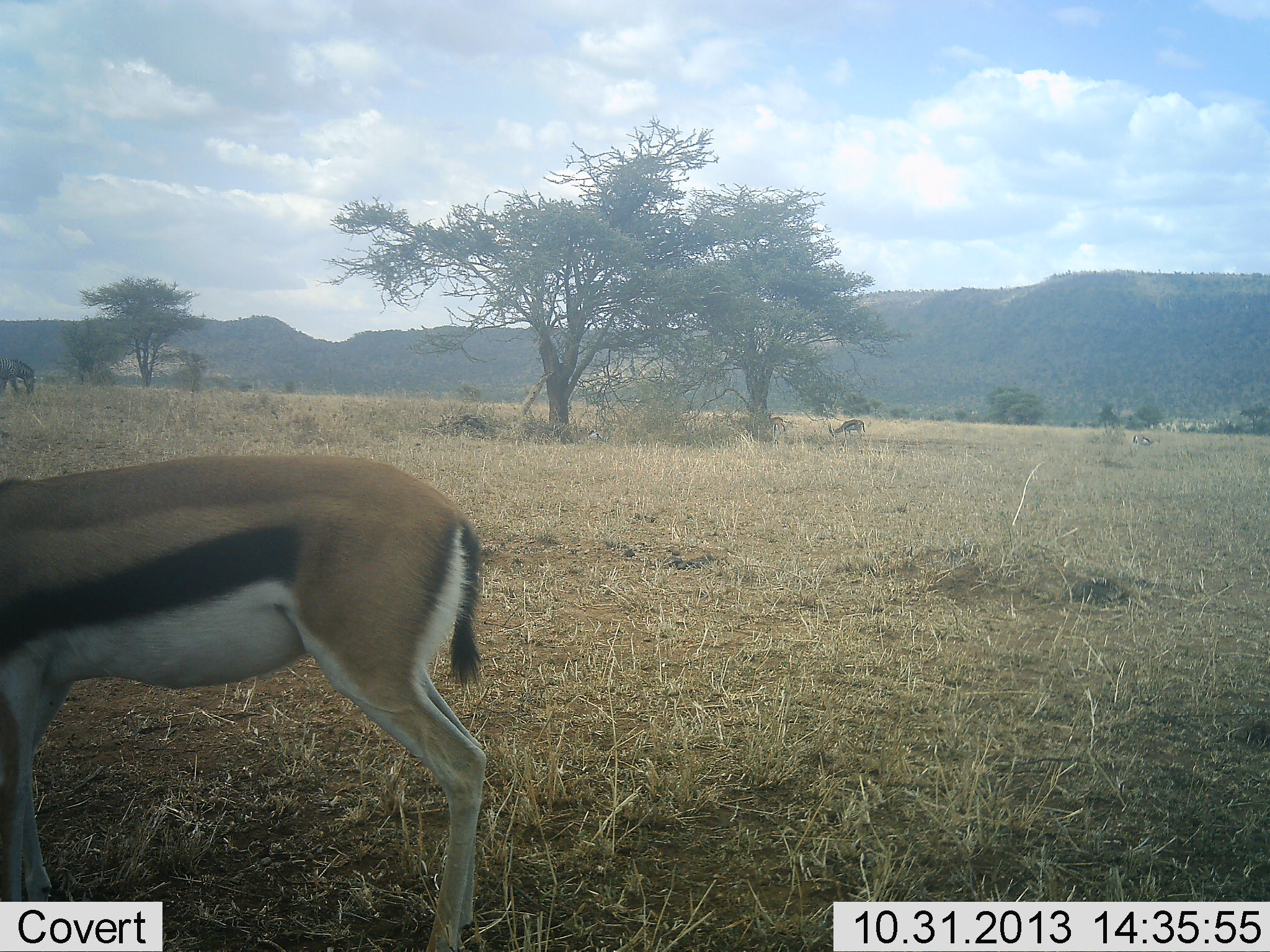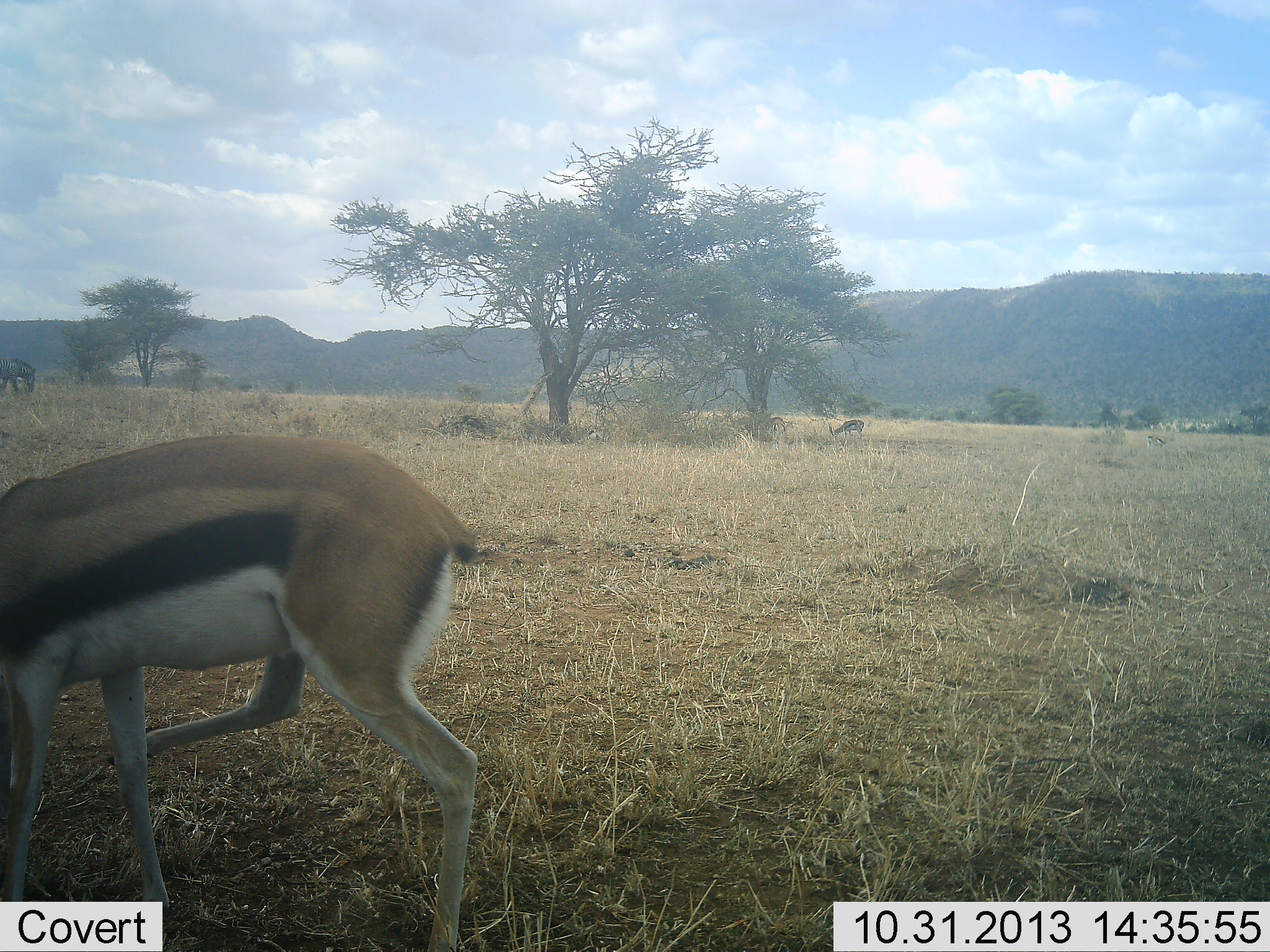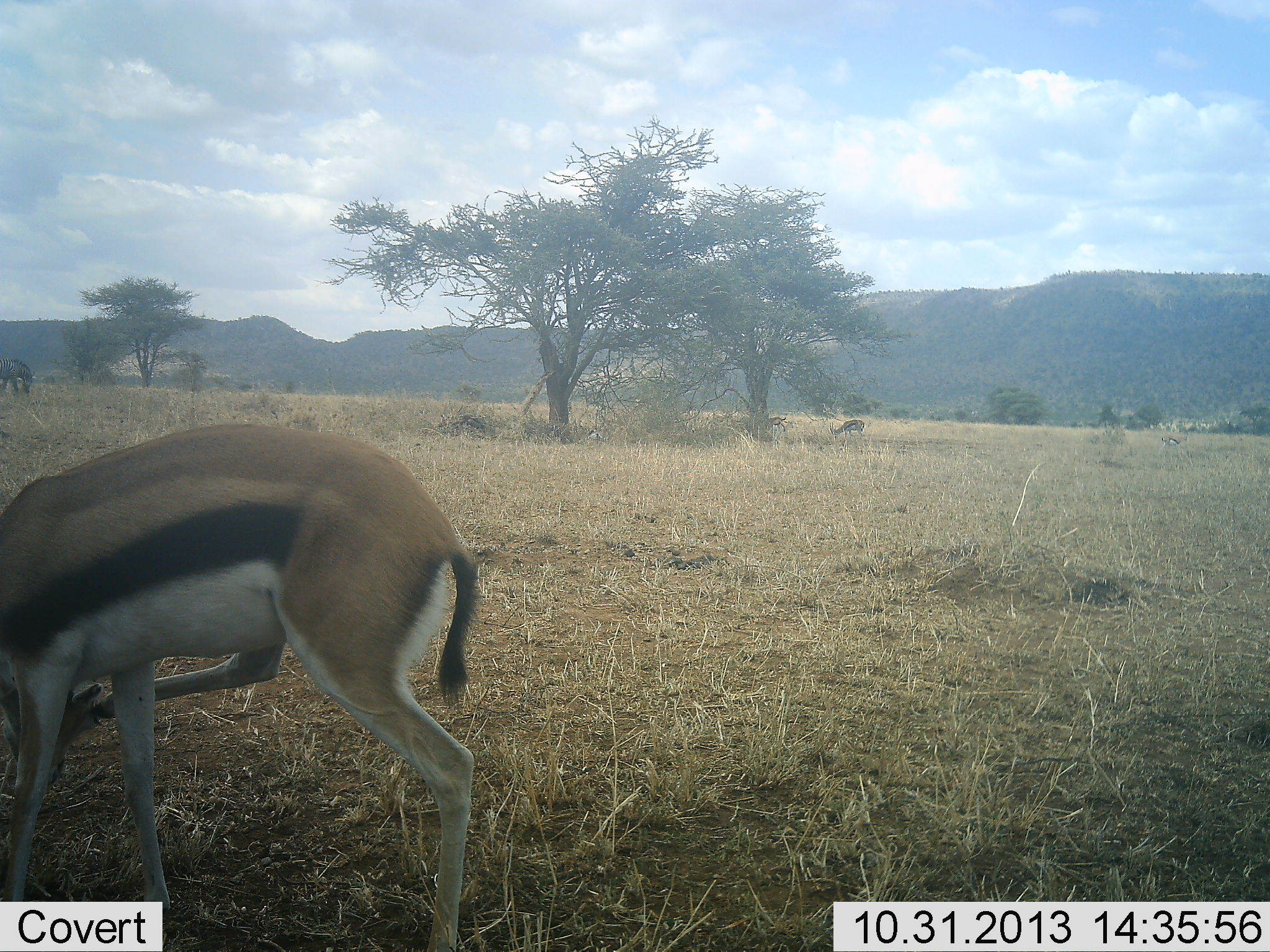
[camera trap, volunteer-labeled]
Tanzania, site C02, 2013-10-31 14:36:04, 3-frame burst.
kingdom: Animalia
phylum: Chordata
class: Mammalia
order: Artiodactyla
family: Bovidae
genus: Eudorcas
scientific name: Eudorcas thomsonii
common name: thomson's gazelle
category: gazellethomsons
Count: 3.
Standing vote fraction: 55%.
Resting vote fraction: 5%.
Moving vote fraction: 40%.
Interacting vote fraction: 5%.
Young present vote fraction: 0%.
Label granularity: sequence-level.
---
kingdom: Animalia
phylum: Chordata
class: Mammalia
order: Perissodactyla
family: Equidae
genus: Equus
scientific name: Equus quagga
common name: plains zebra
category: zebra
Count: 1.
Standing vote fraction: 10%.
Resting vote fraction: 0%.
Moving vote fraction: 0%.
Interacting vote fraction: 0%.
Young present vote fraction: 0%.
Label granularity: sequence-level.